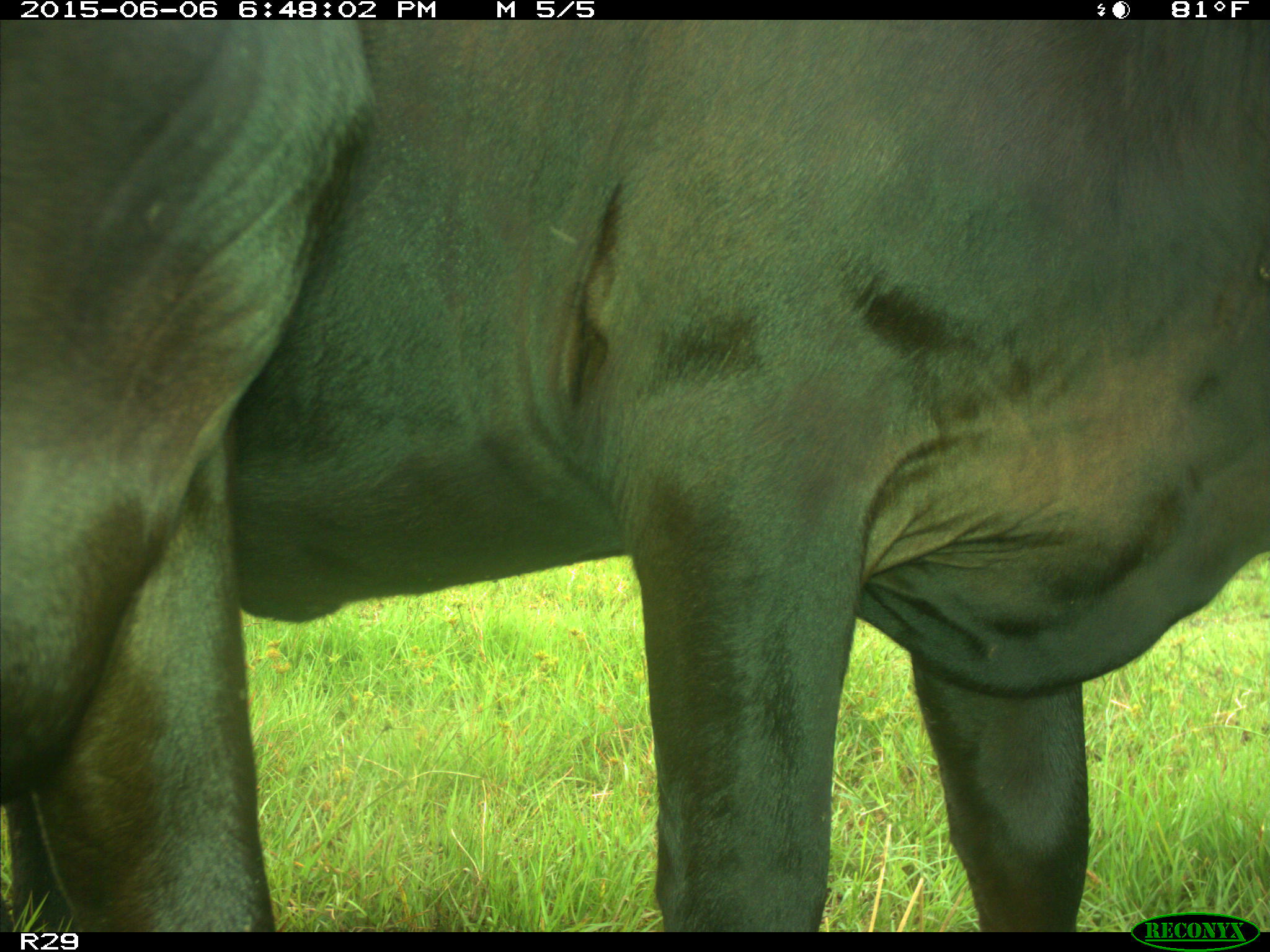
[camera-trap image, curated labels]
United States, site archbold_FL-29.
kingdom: Animalia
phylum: Chordata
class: Mammalia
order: Artiodactyla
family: Bovidae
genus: Bos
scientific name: Bos taurus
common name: domestic cow